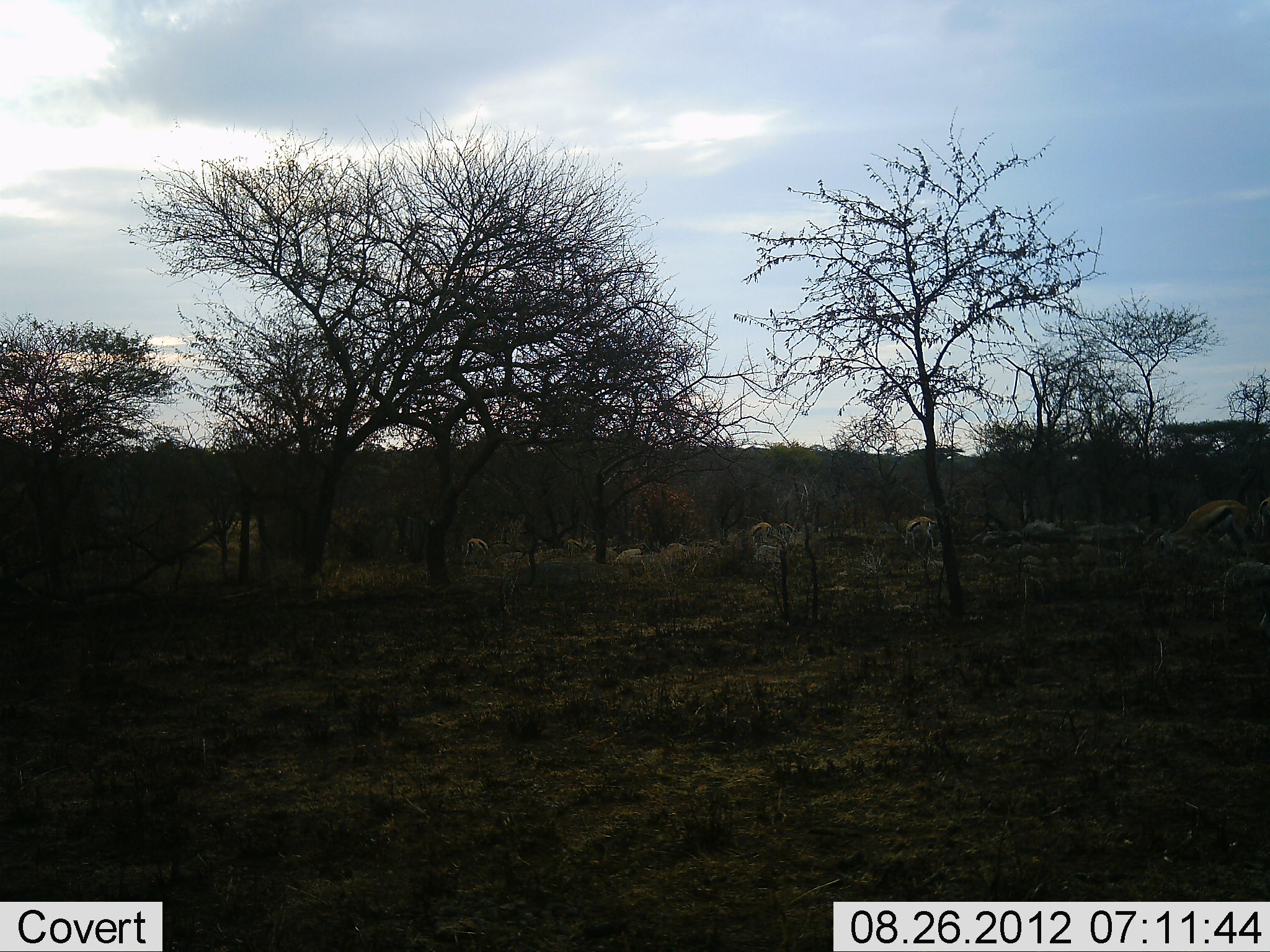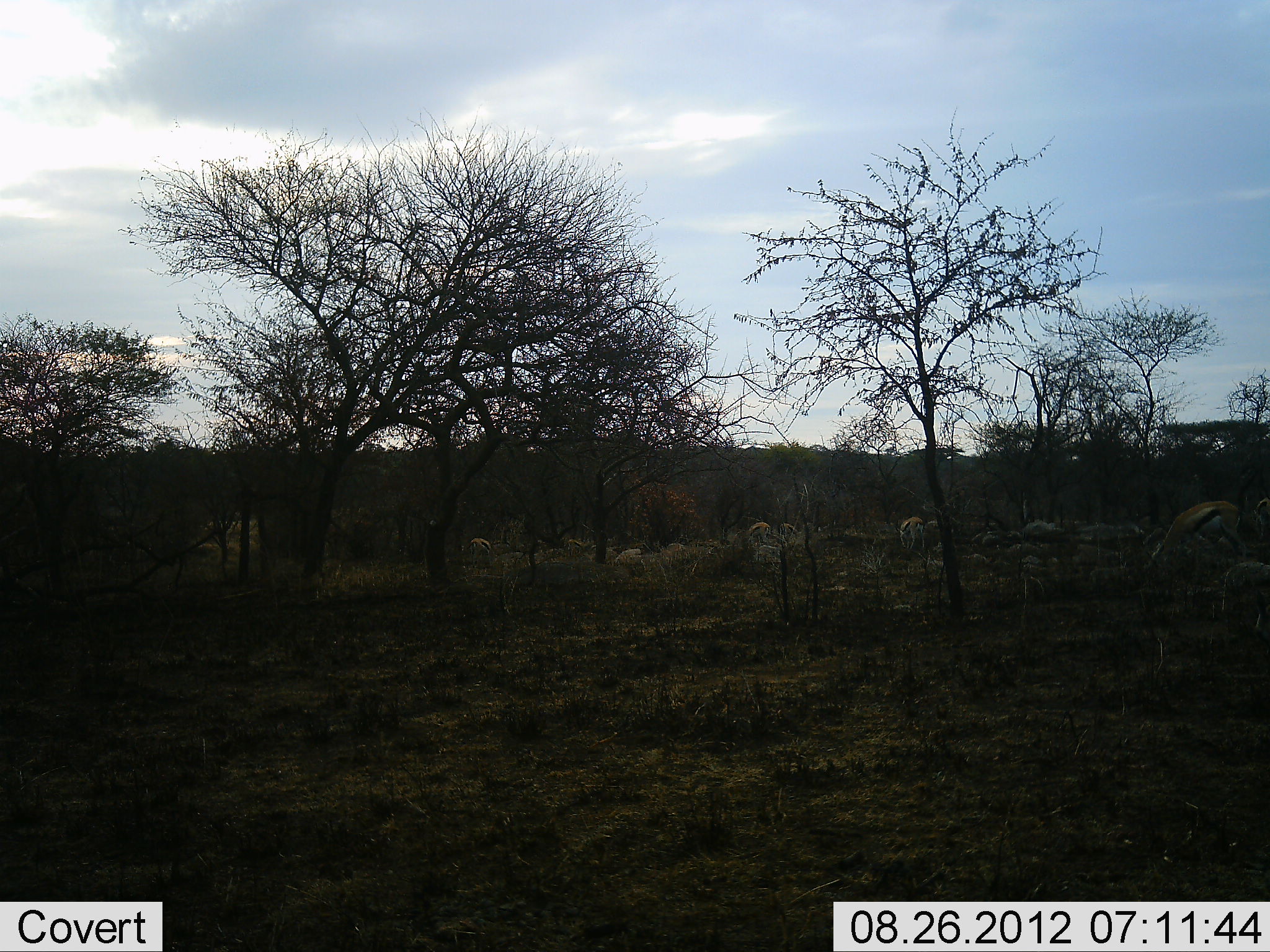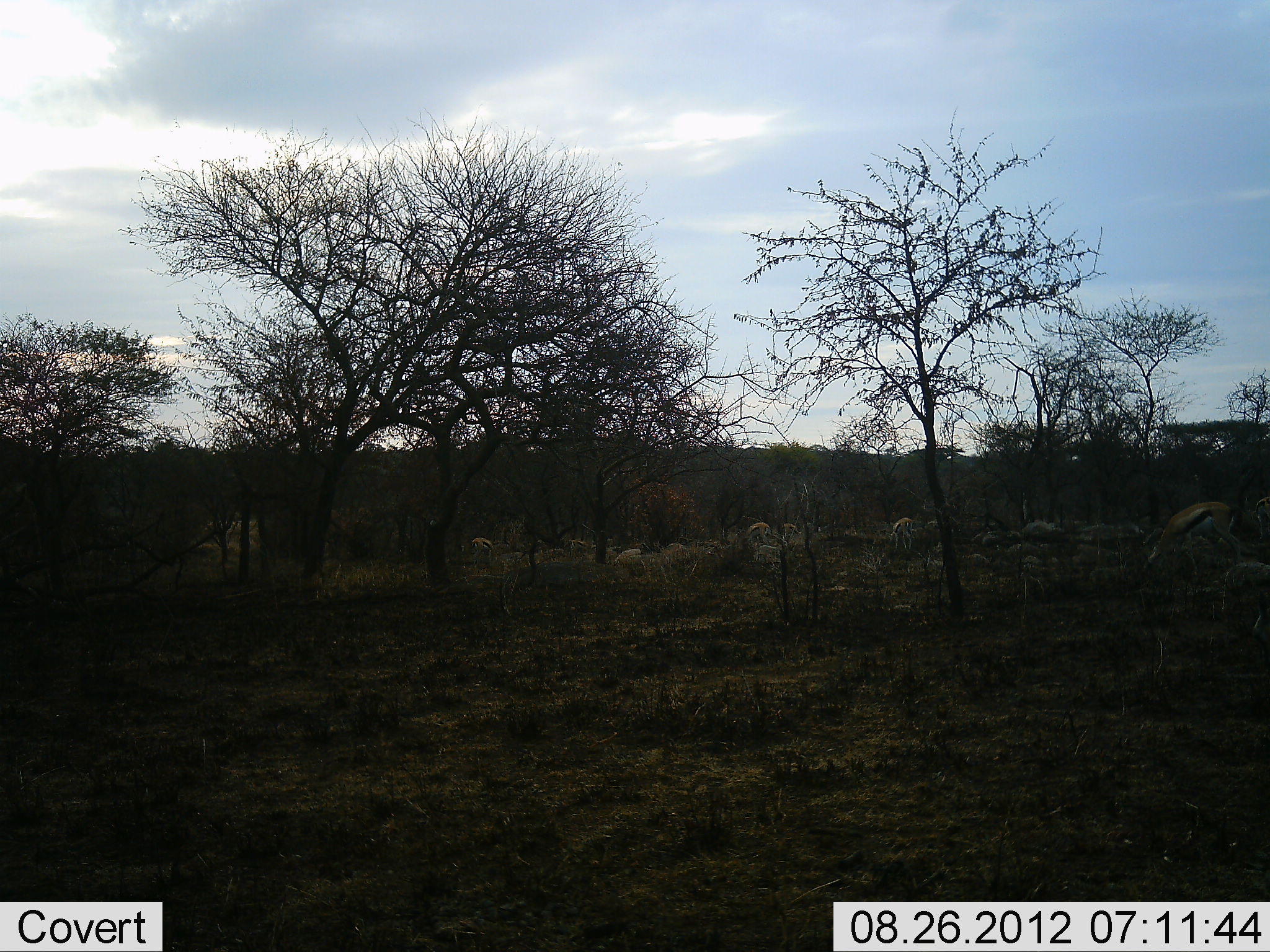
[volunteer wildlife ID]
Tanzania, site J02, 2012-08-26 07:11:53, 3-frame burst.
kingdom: Animalia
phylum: Chordata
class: Mammalia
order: Artiodactyla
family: Bovidae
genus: Eudorcas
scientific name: Eudorcas thomsonii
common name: thomson's gazelle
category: gazellethomsons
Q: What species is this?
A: Gazellethomsons (thomson's gazelle) (Eudorcas thomsonii).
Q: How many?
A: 6.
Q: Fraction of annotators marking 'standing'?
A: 40%.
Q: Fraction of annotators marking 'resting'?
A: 0%.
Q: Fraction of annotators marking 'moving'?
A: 30%.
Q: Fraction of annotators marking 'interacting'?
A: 0%.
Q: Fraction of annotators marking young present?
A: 0%.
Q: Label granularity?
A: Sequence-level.